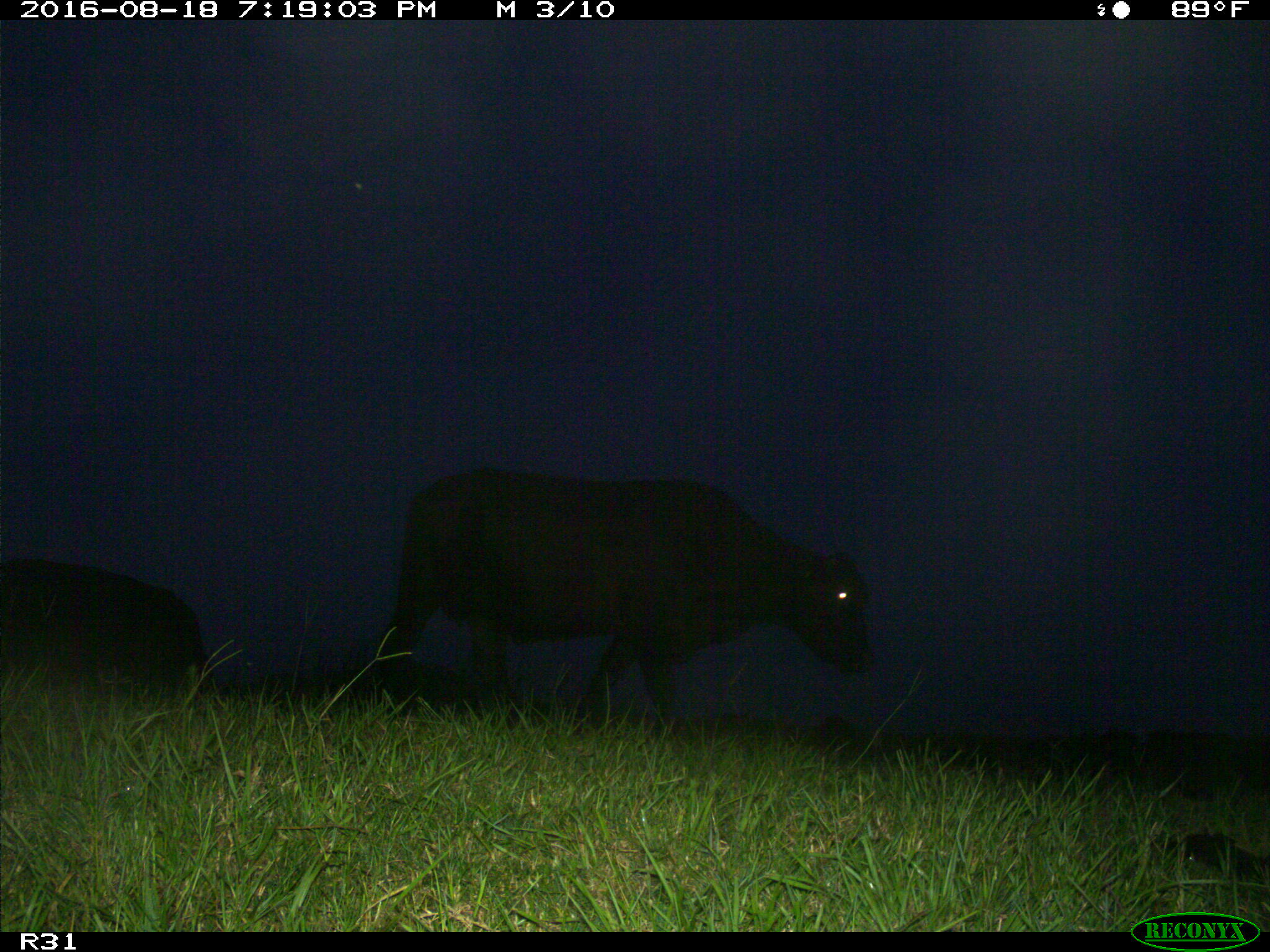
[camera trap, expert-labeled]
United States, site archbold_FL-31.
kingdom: Animalia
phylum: Chordata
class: Mammalia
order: Artiodactyla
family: Bovidae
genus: Bos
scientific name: Bos taurus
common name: domestic cow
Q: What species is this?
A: Bos taurus (domestic cow).